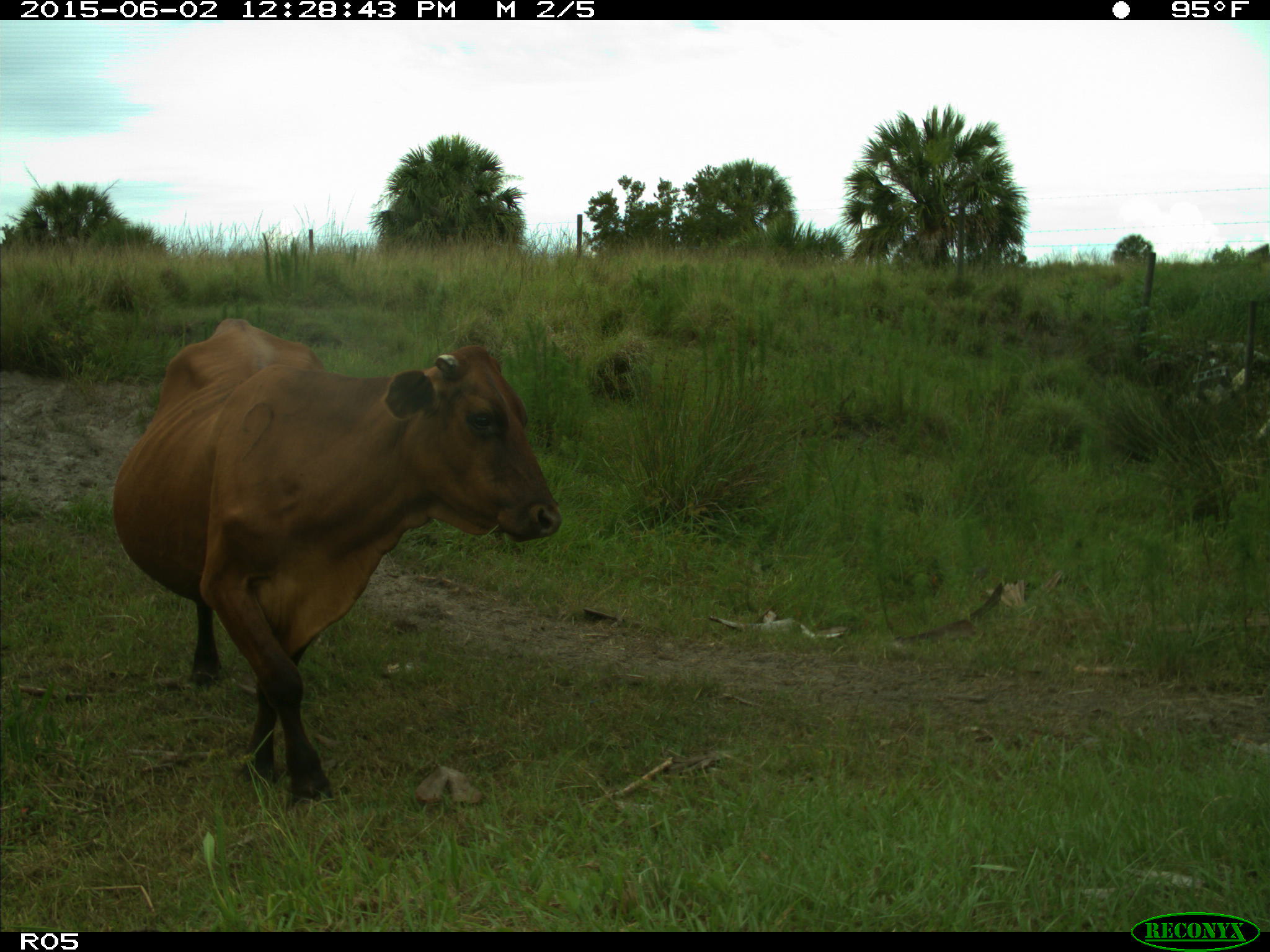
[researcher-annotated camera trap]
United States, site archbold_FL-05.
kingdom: Animalia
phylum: Chordata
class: Mammalia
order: Artiodactyla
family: Bovidae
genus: Bos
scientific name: Bos taurus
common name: domestic cow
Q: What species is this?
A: Bos taurus (domestic cow).